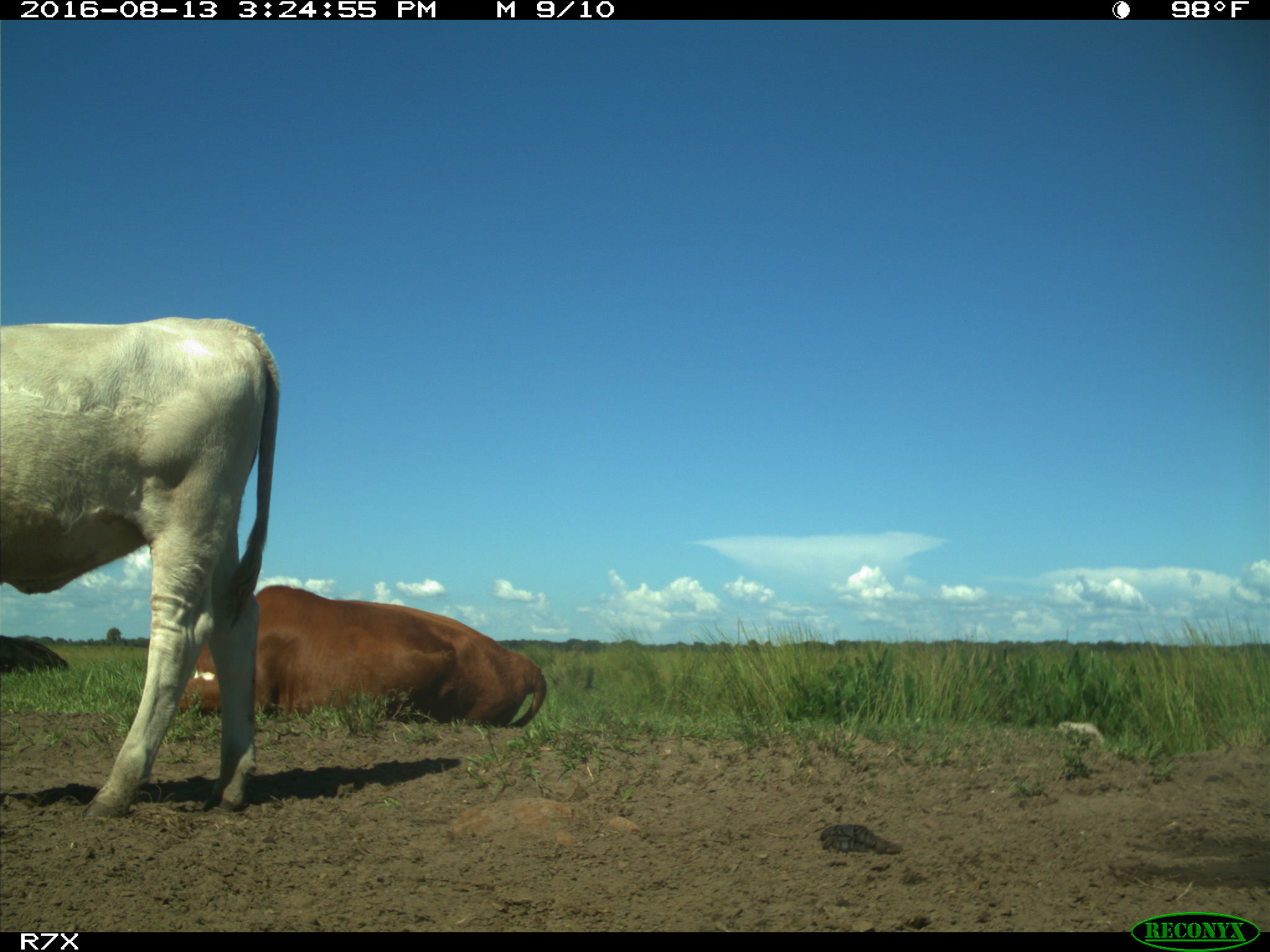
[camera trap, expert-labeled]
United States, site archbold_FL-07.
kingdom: Animalia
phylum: Chordata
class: Mammalia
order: Artiodactyla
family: Bovidae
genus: Bos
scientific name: Bos taurus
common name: domestic cow